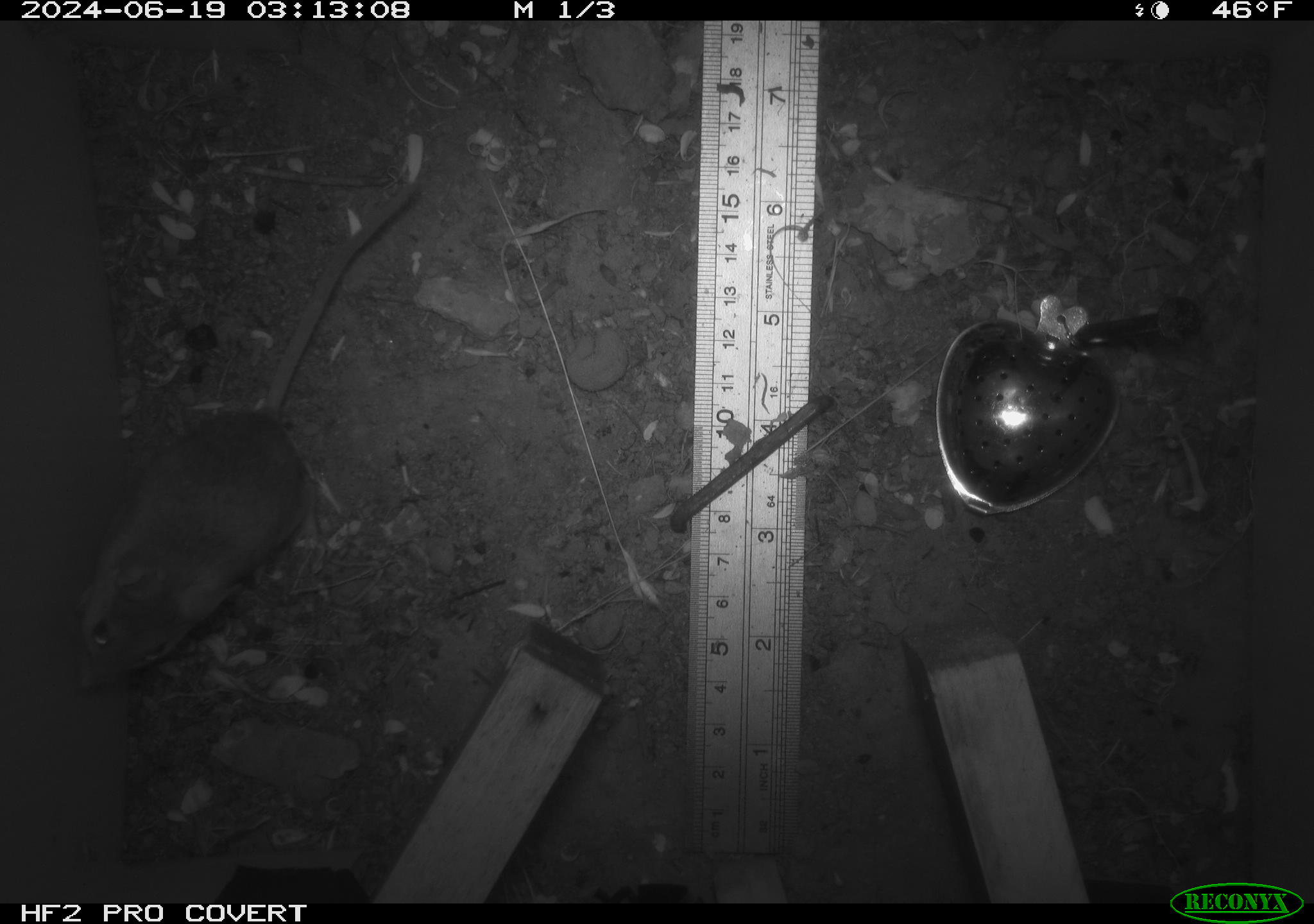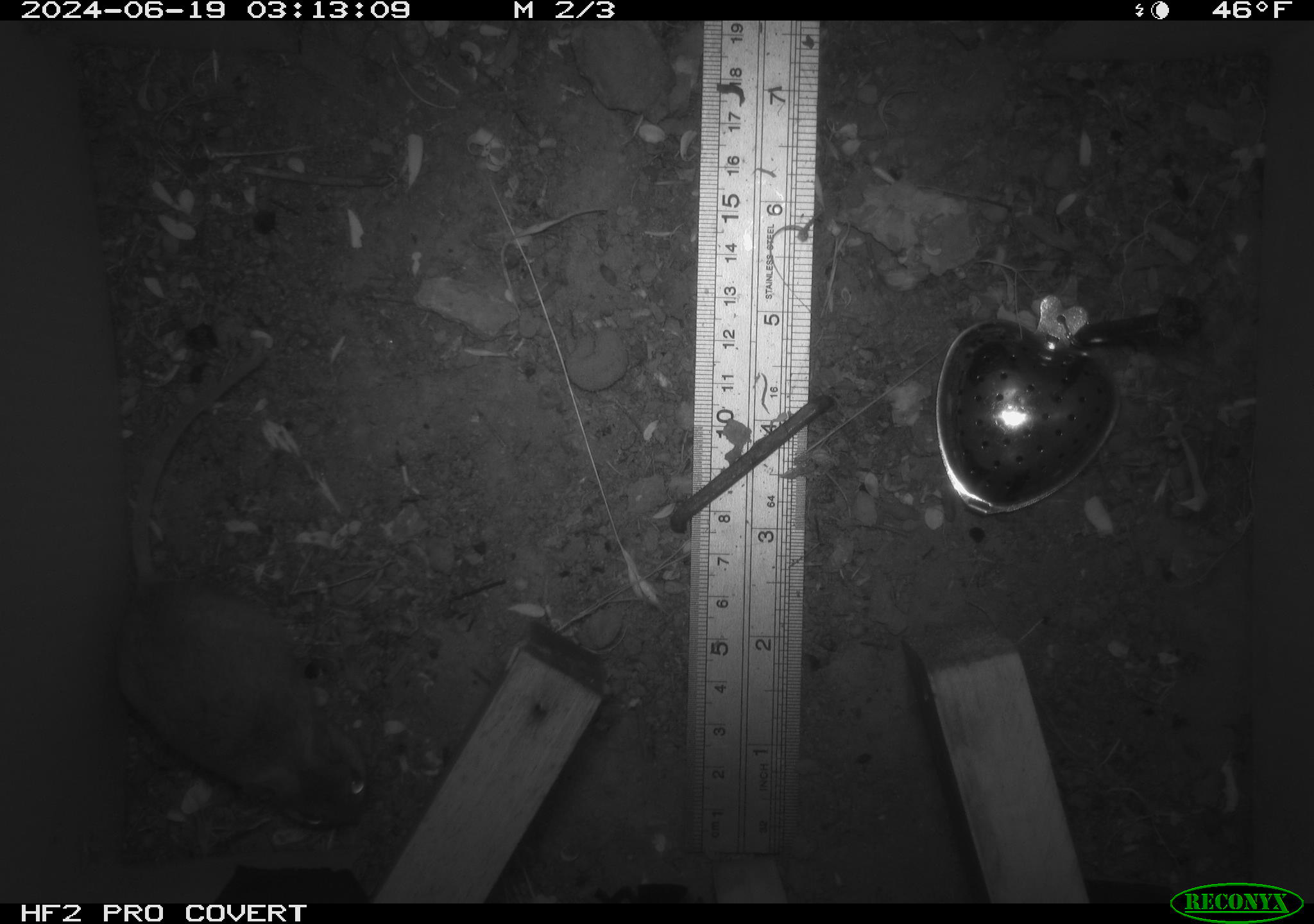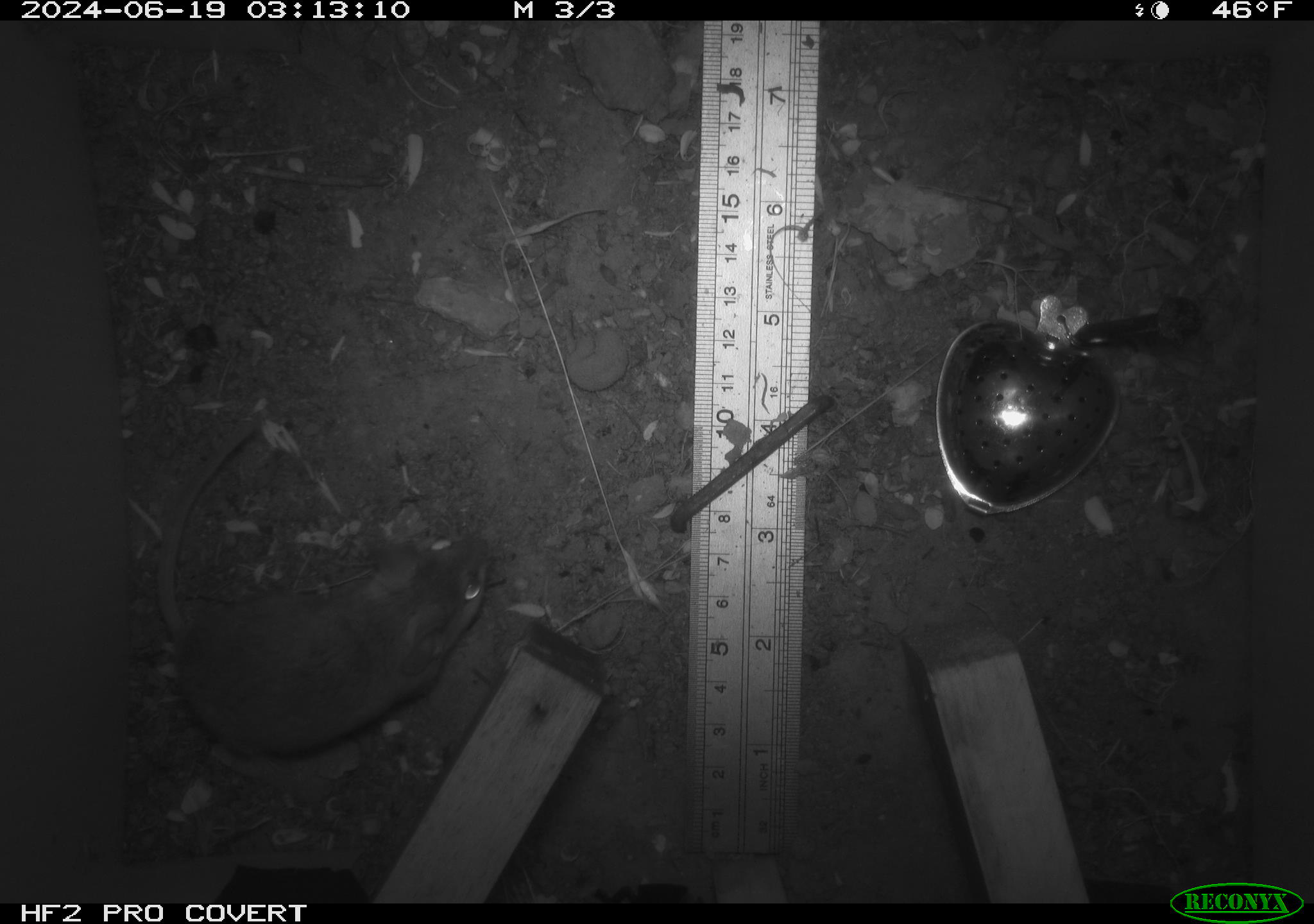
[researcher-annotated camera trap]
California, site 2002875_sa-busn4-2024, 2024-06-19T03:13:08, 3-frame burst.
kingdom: Animalia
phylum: Chordata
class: Mammalia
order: Rodentia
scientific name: Rodentia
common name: rodent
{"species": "rodent (Rodentia)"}